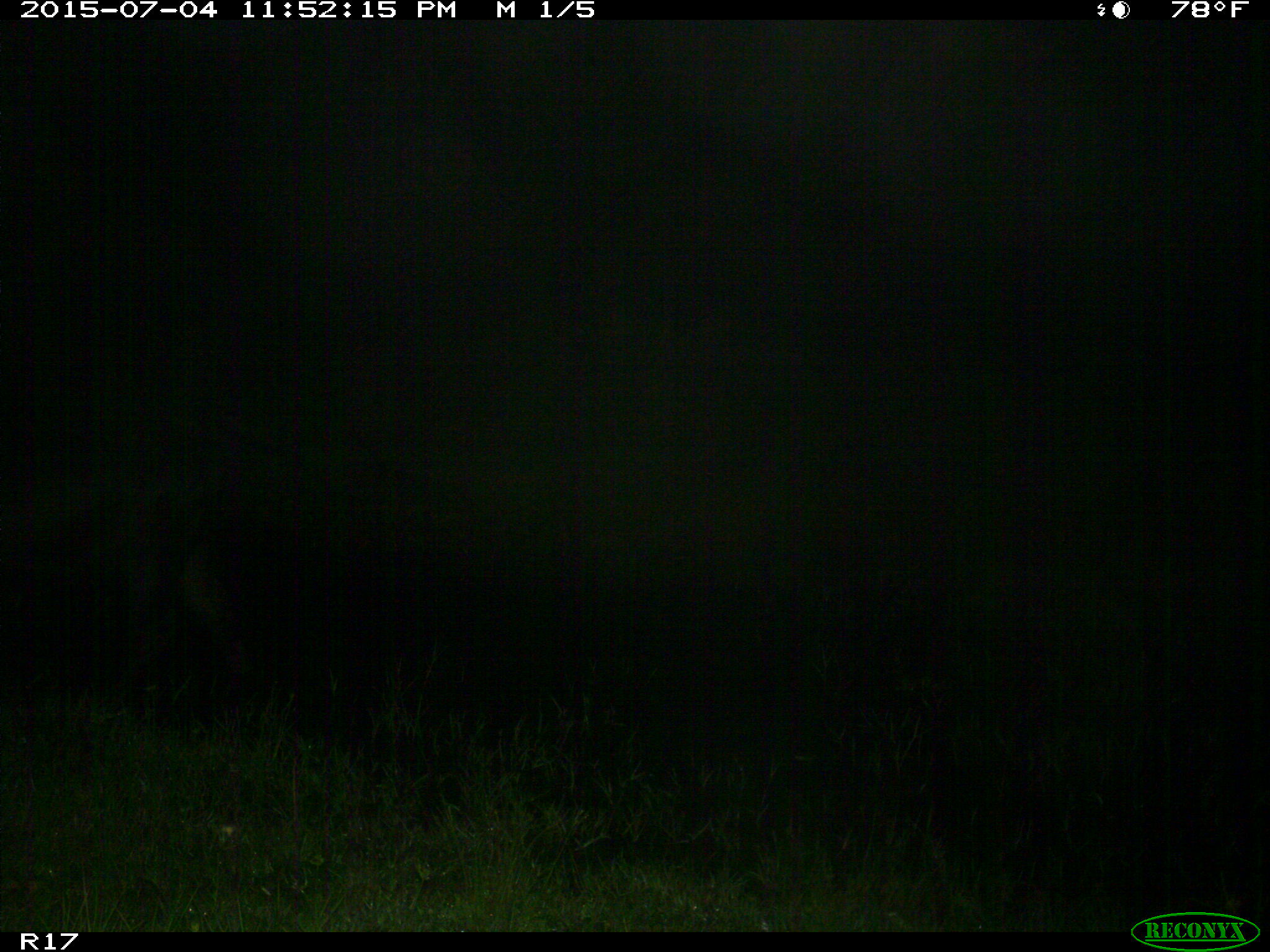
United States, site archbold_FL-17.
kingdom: Animalia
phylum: Chordata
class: Mammalia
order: Artiodactyla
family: Bovidae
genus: Bos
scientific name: Bos taurus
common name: domestic cow